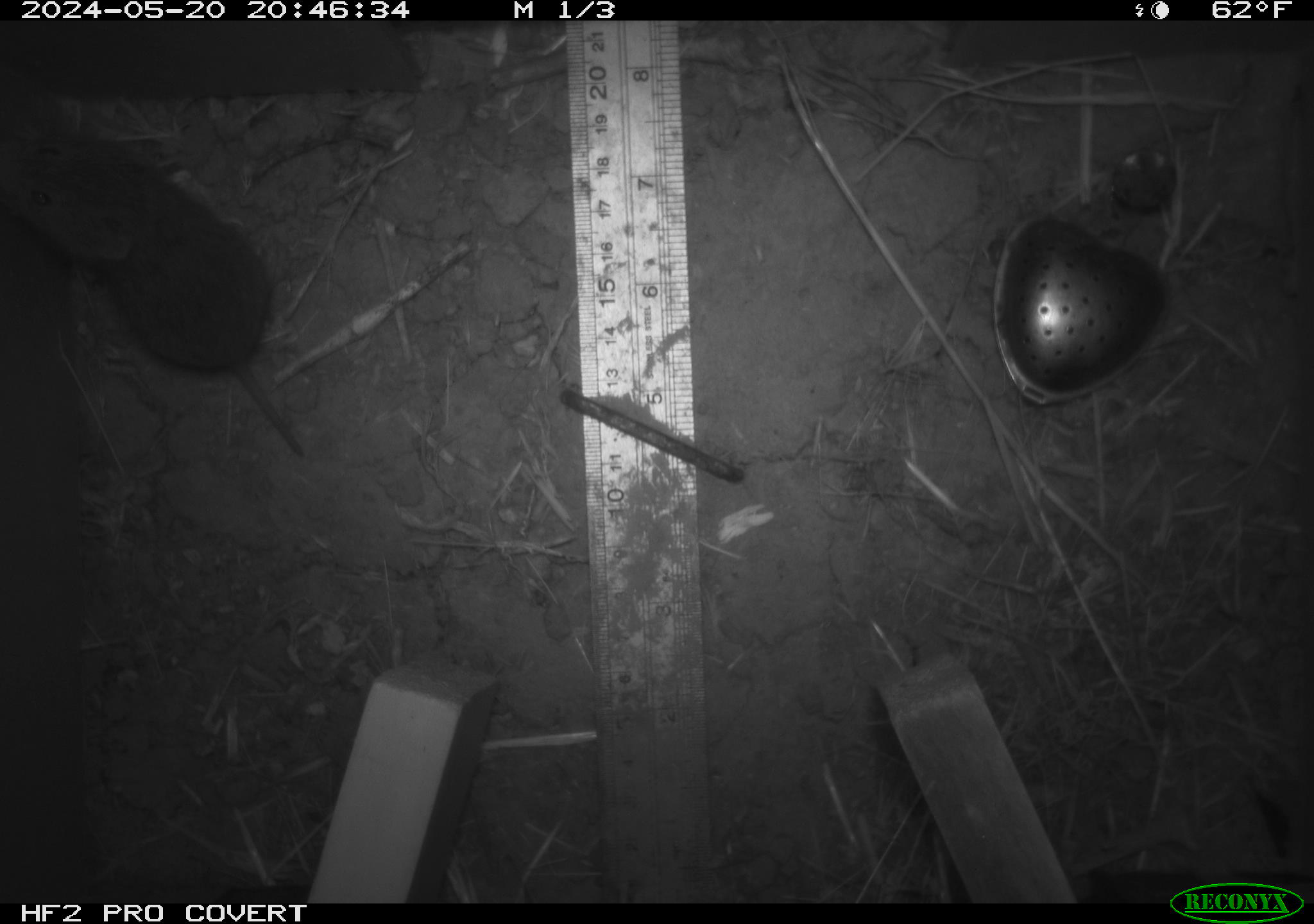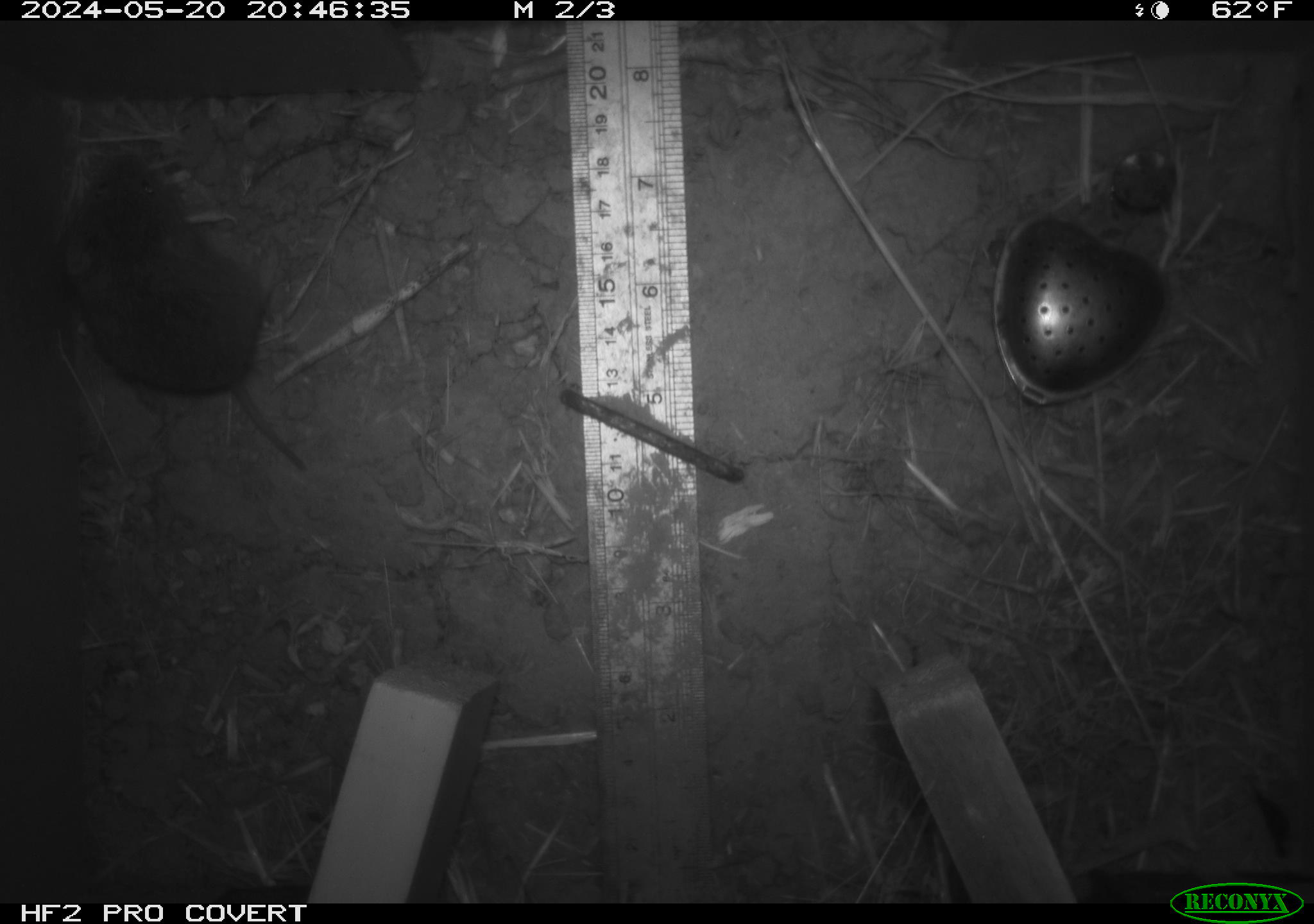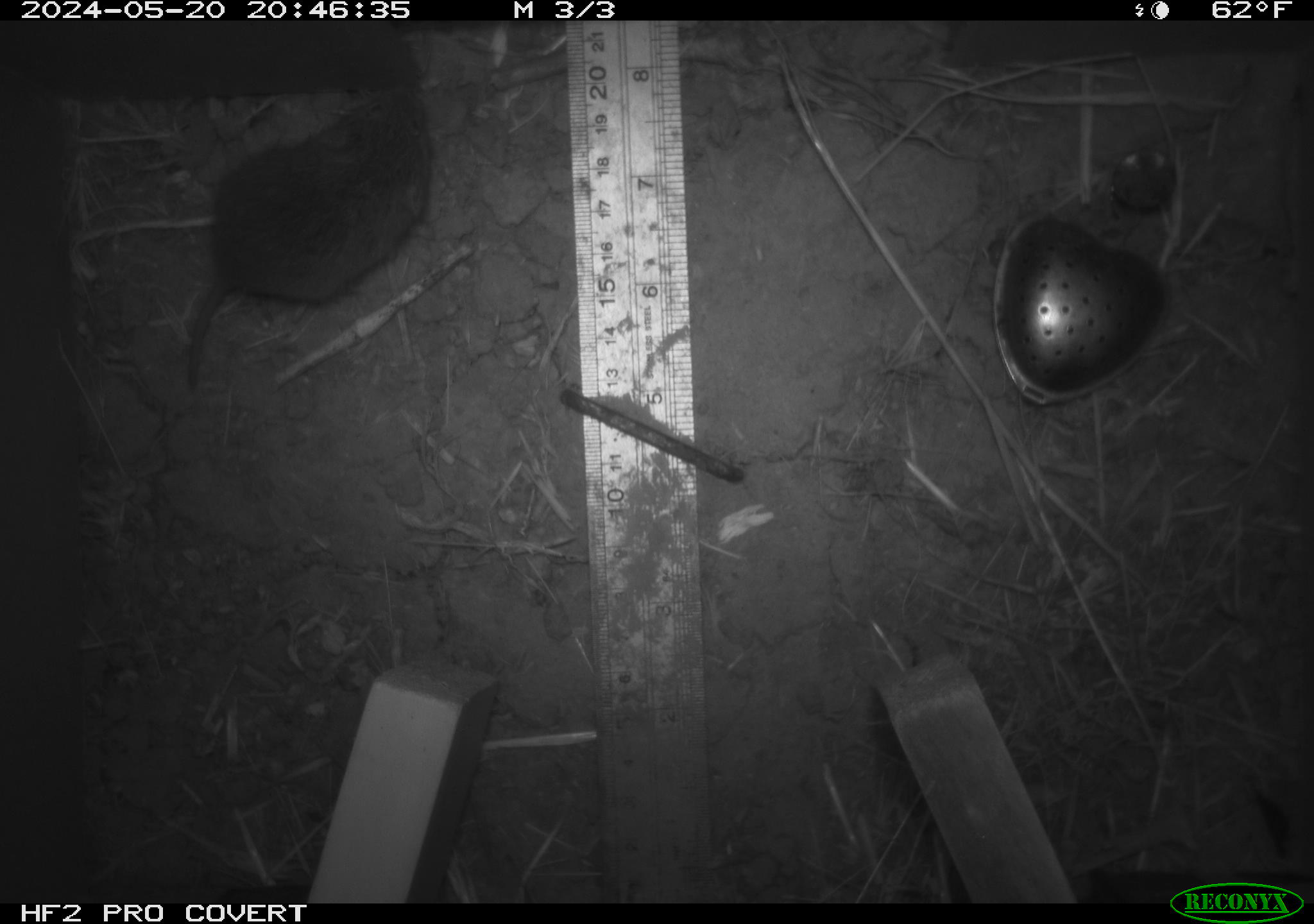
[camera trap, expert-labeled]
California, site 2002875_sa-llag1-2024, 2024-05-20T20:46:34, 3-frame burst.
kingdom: Animalia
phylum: Chordata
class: Mammalia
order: Rodentia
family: Cricetidae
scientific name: Arvicolinae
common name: voles, lemmings, and muskrats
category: arvicolinae subfamily